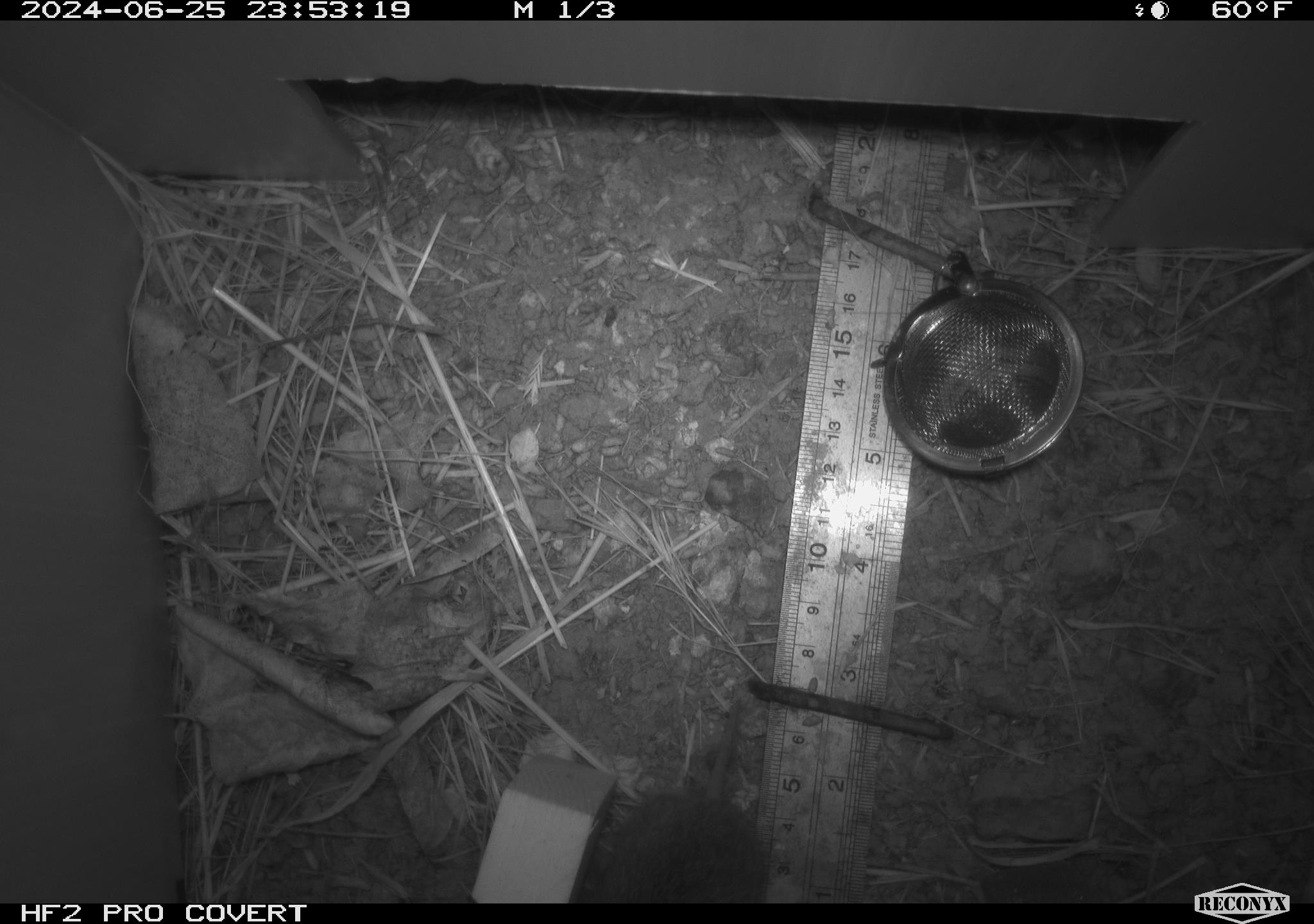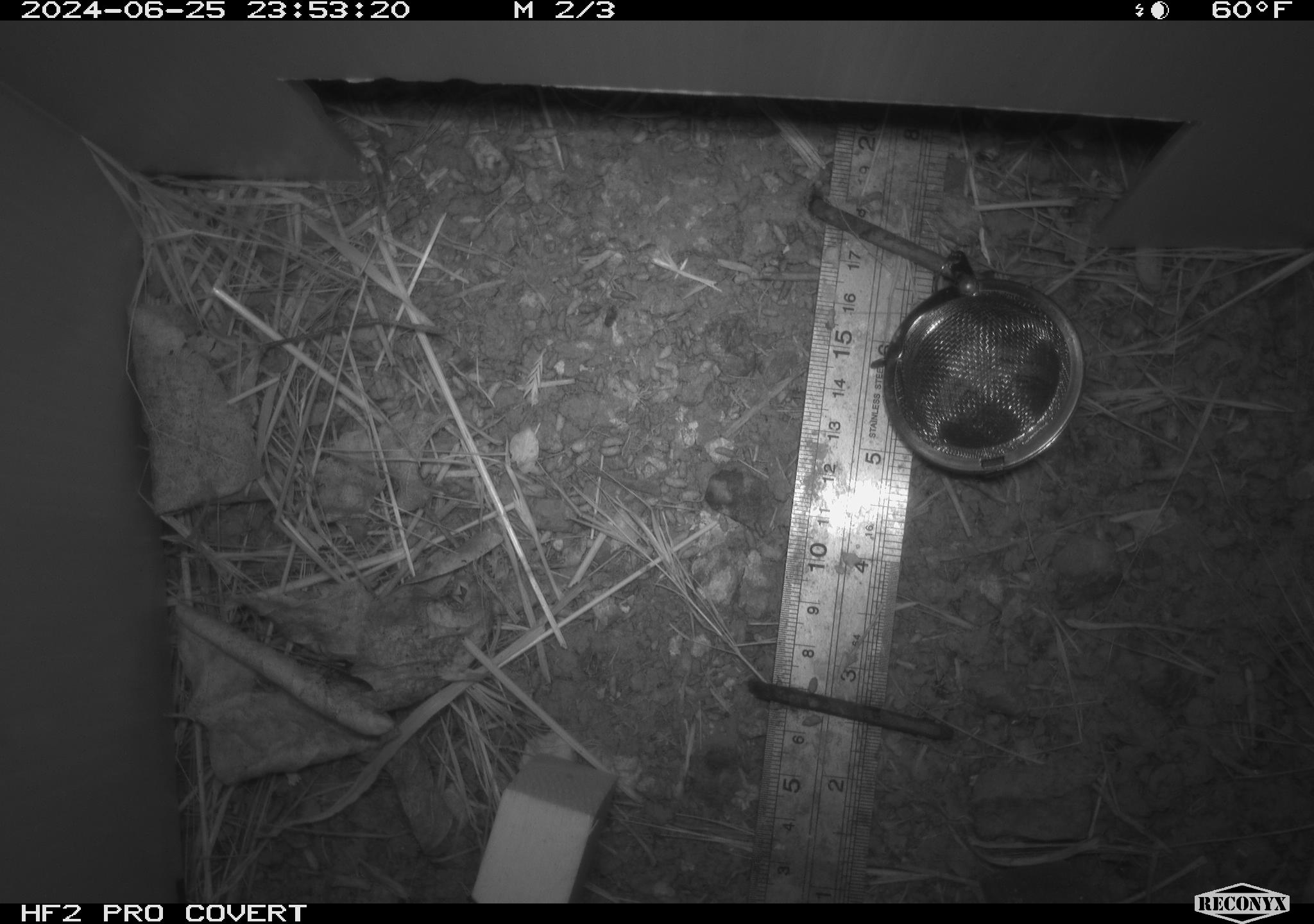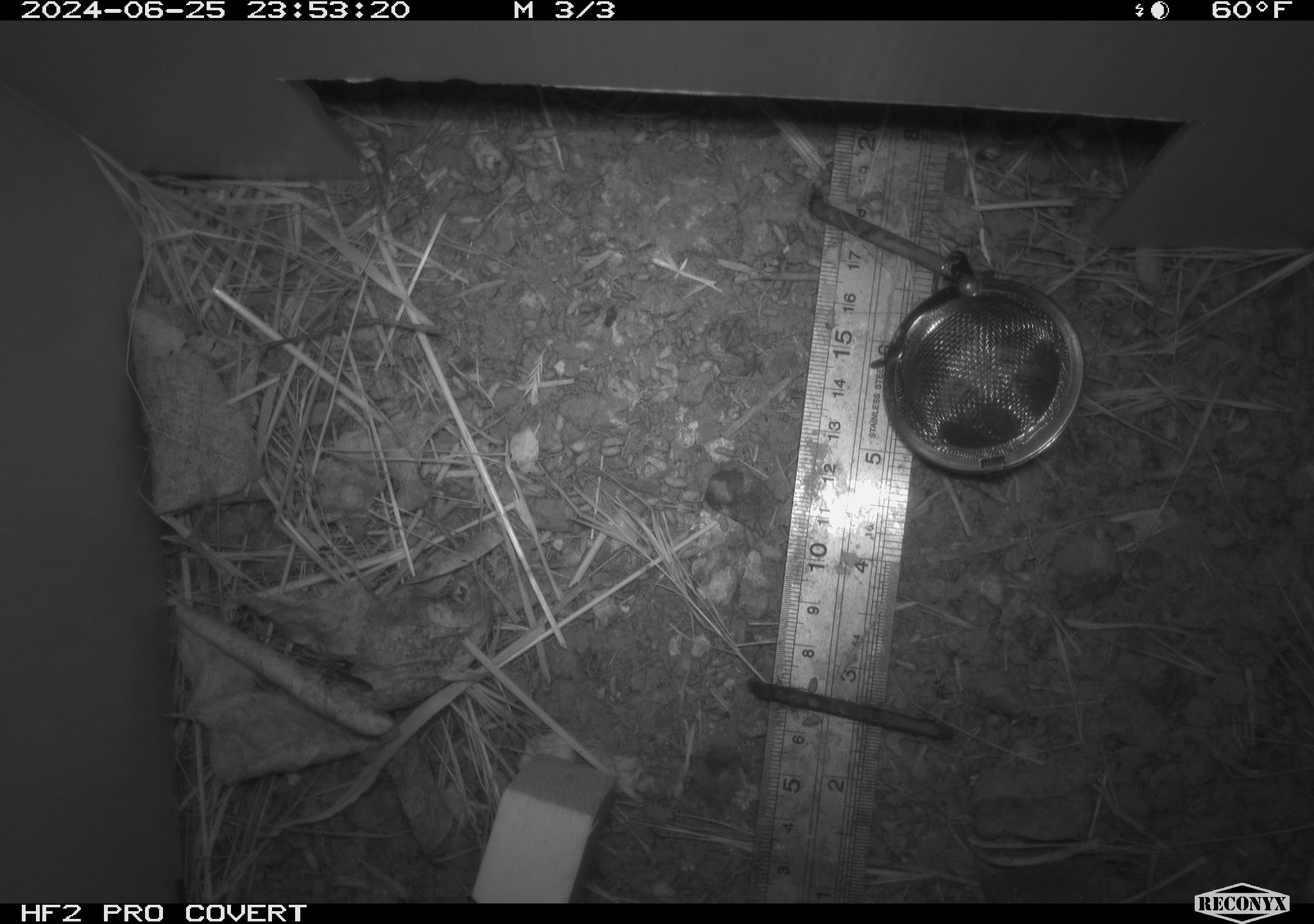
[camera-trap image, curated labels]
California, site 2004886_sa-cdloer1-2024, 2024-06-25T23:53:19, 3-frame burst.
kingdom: Animalia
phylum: Chordata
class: Mammalia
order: Rodentia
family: Cricetidae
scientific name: Arvicolinae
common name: voles, lemmings, and muskrats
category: arvicolinae subfamily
Arvicolinae subfamily (voles, lemmings, and muskrats) (Arvicolinae).